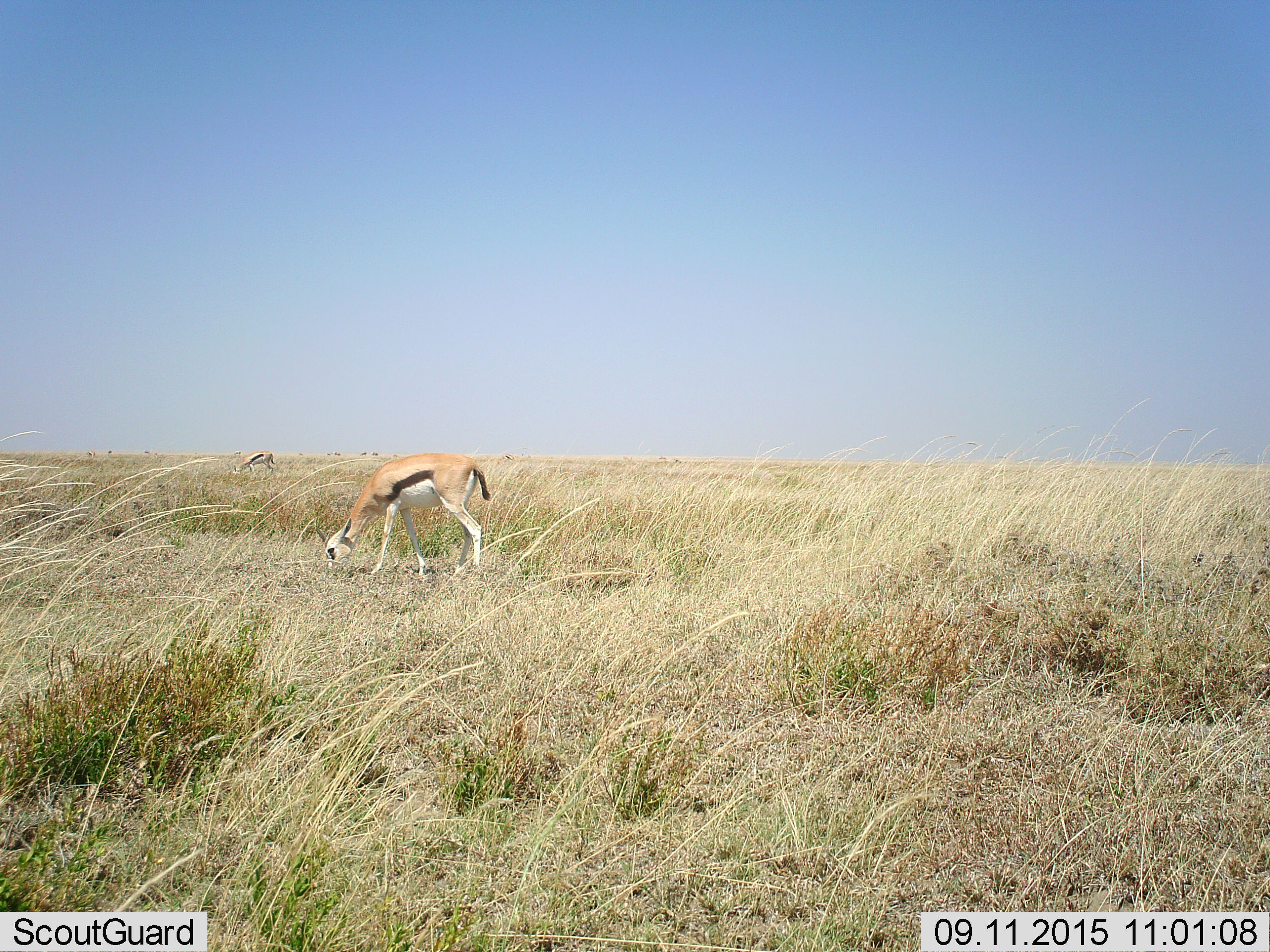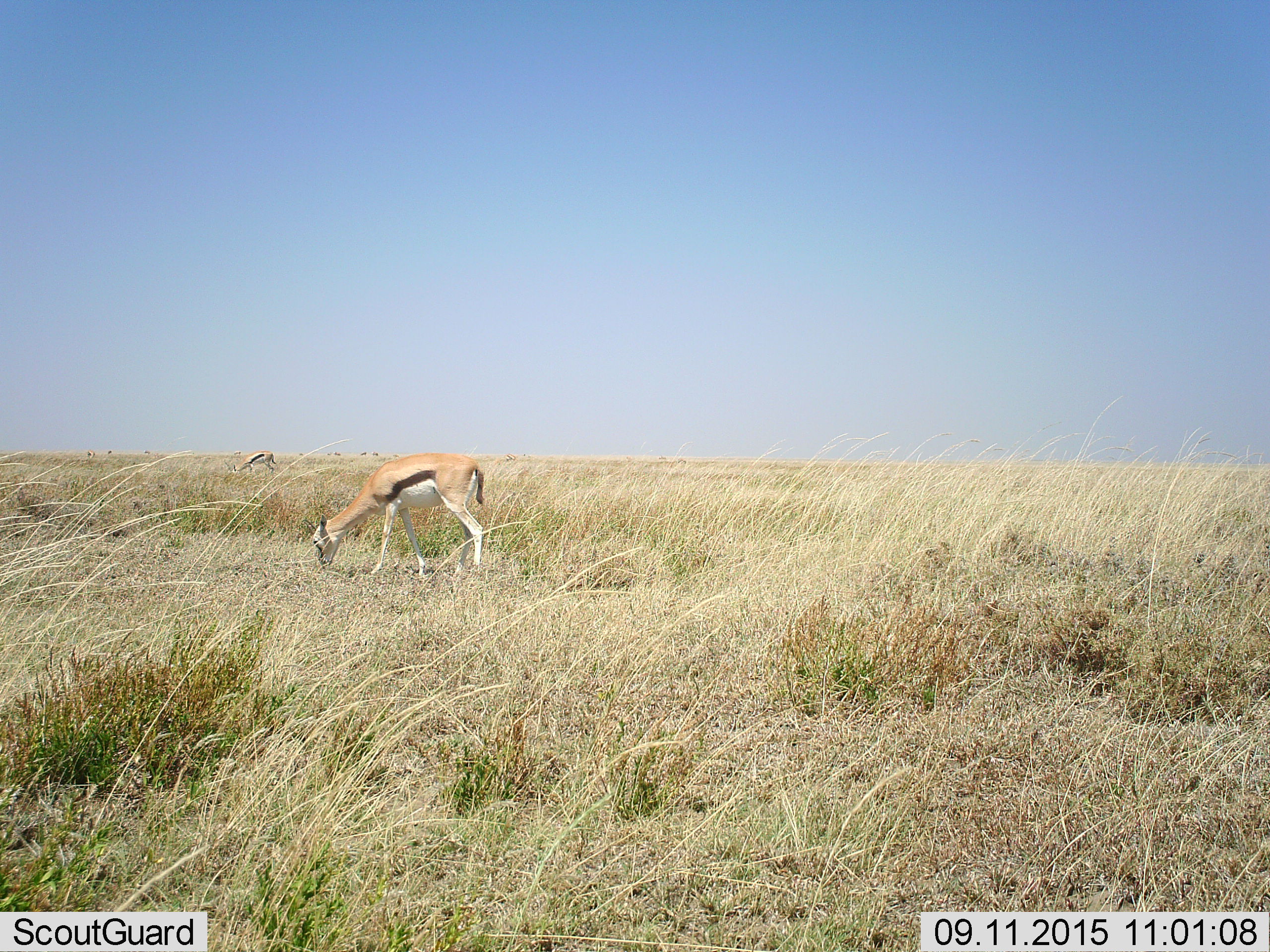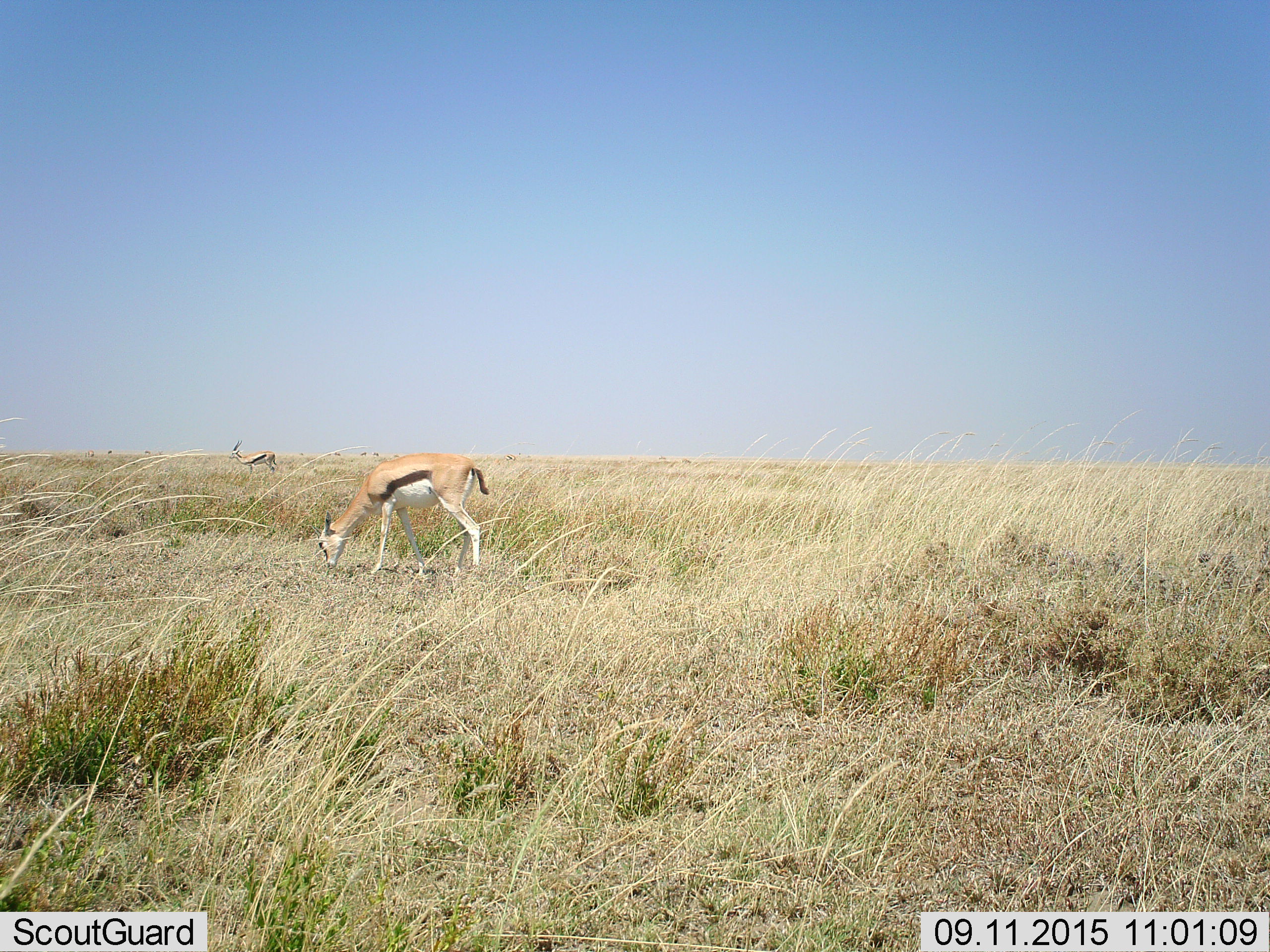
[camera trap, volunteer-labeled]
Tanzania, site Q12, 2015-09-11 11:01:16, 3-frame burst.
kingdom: Animalia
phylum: Chordata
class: Mammalia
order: Artiodactyla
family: Bovidae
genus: Eudorcas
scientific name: Eudorcas thomsonii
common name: thomson's gazelle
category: gazellethomsons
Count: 2.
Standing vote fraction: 60%.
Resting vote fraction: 10%.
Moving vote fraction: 0%.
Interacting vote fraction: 0%.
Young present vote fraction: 0%.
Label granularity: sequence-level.